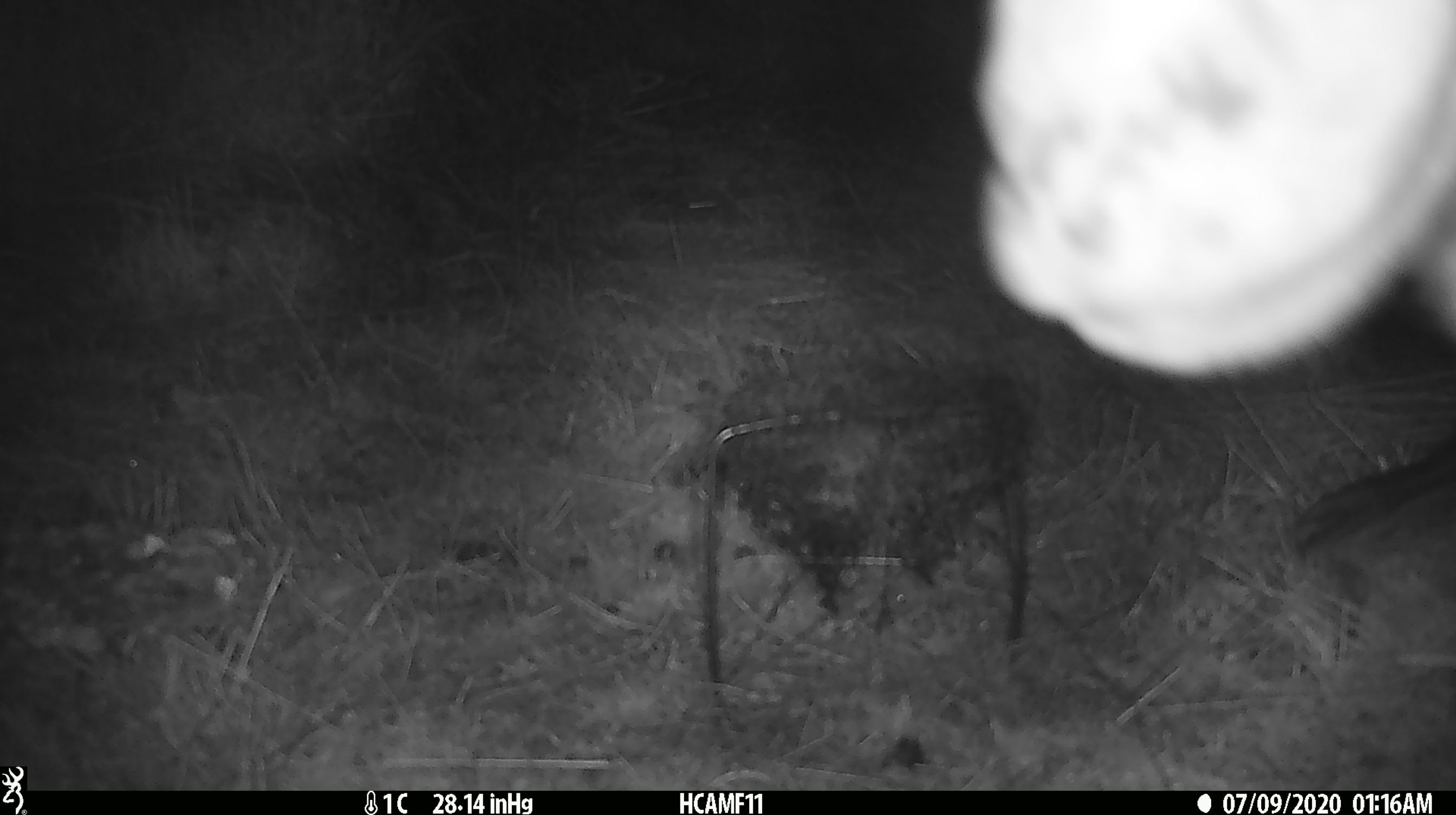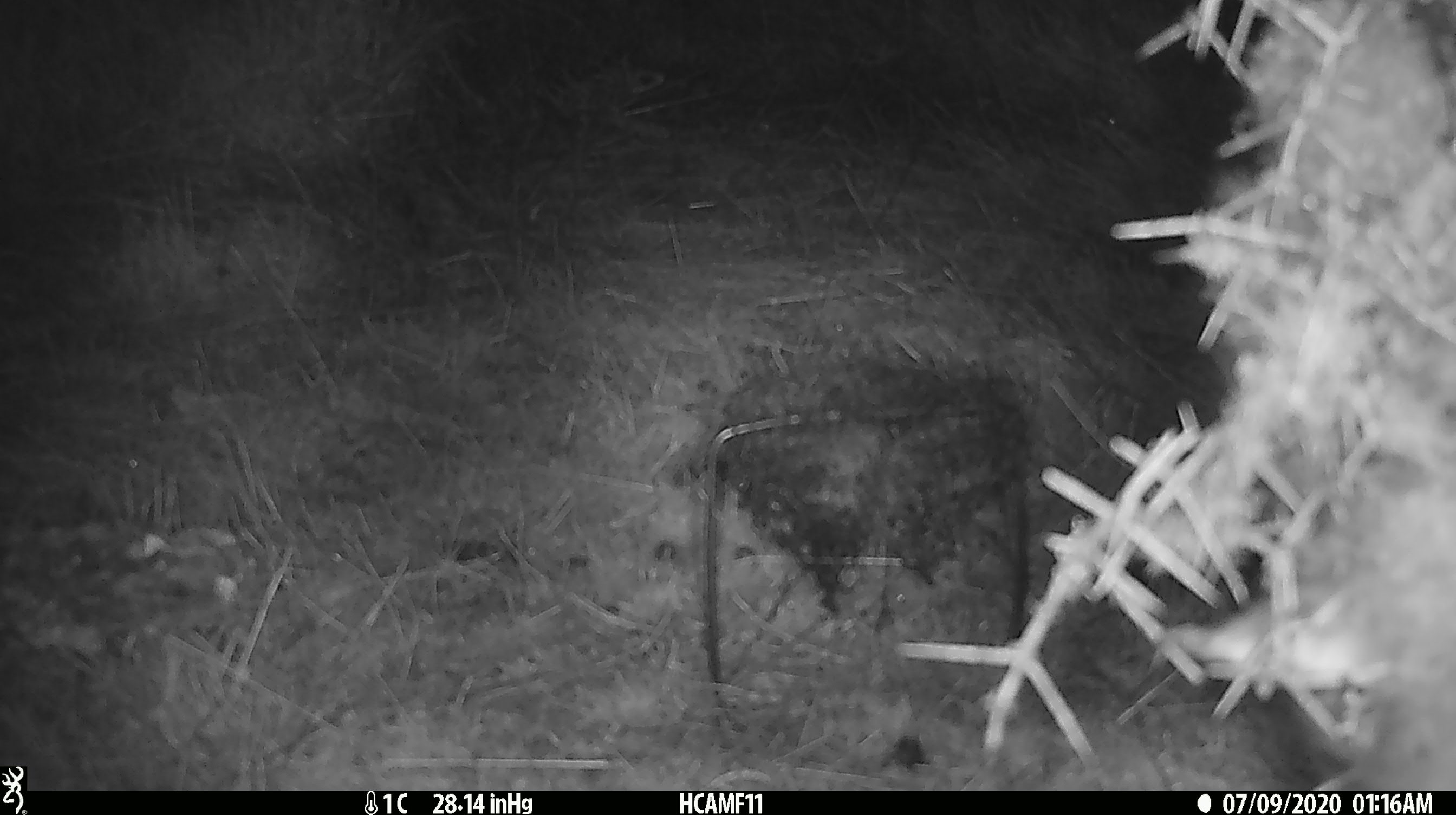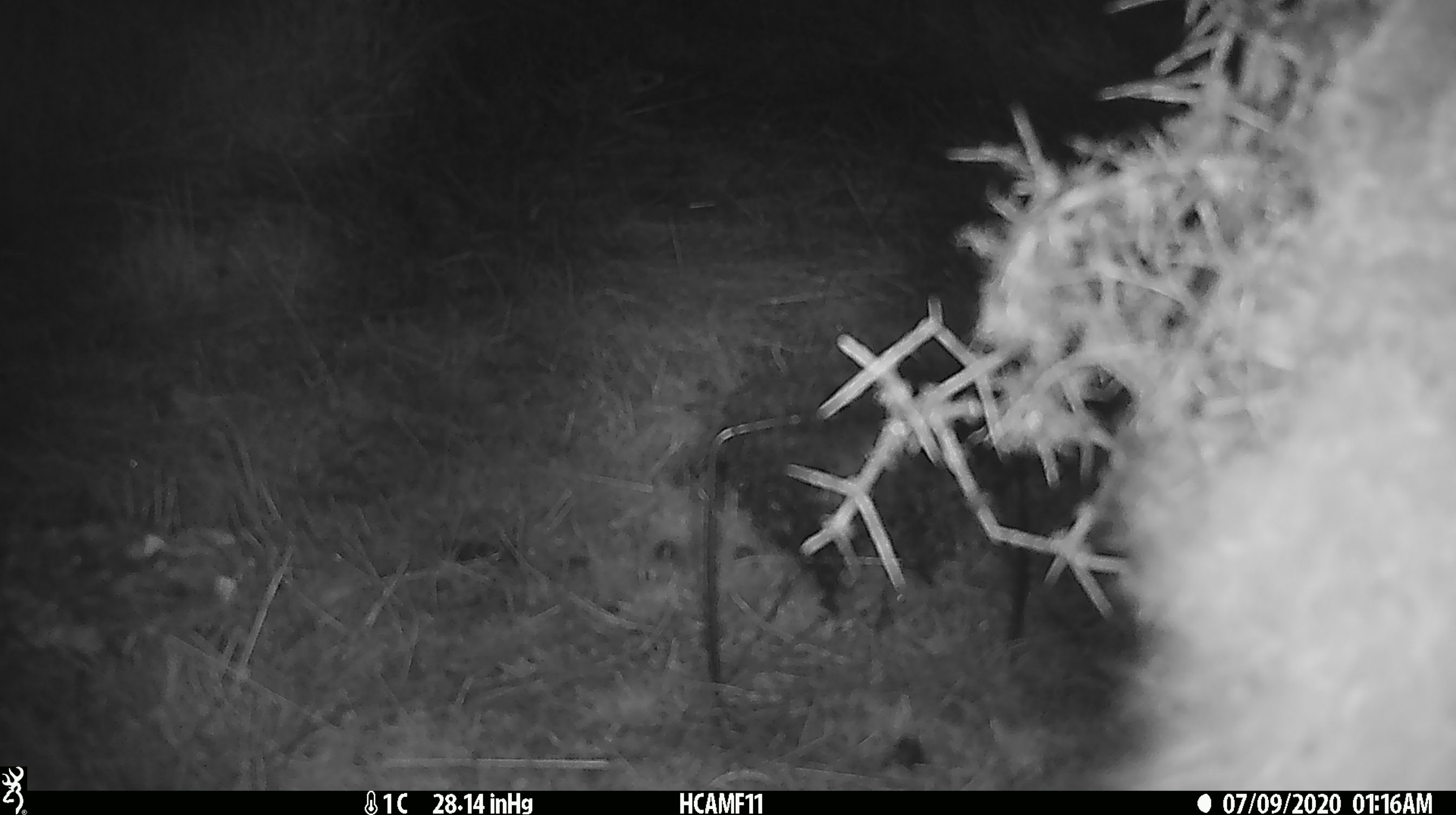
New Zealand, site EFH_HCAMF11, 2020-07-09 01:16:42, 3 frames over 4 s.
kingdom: Animalia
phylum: Chordata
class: Mammalia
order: Artiodactyla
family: Bovidae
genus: Ovis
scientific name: Ovis aries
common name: domestic sheep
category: sheep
Sheep (domestic sheep) (Ovis aries).